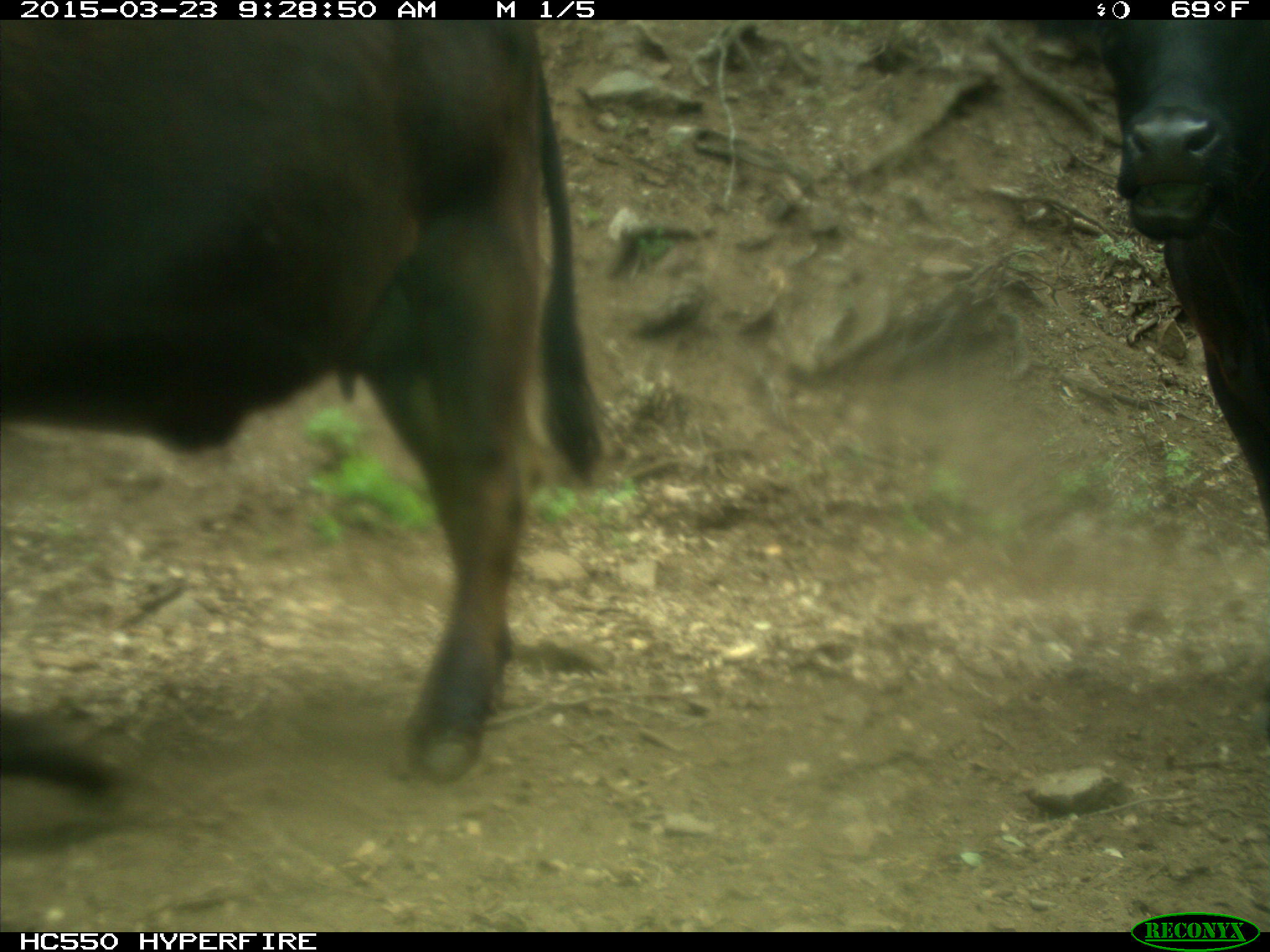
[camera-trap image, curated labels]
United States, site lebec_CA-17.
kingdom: Animalia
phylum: Chordata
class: Mammalia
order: Artiodactyla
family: Bovidae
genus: Bos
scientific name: Bos taurus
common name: domestic cow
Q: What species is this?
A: Bos taurus (domestic cow).